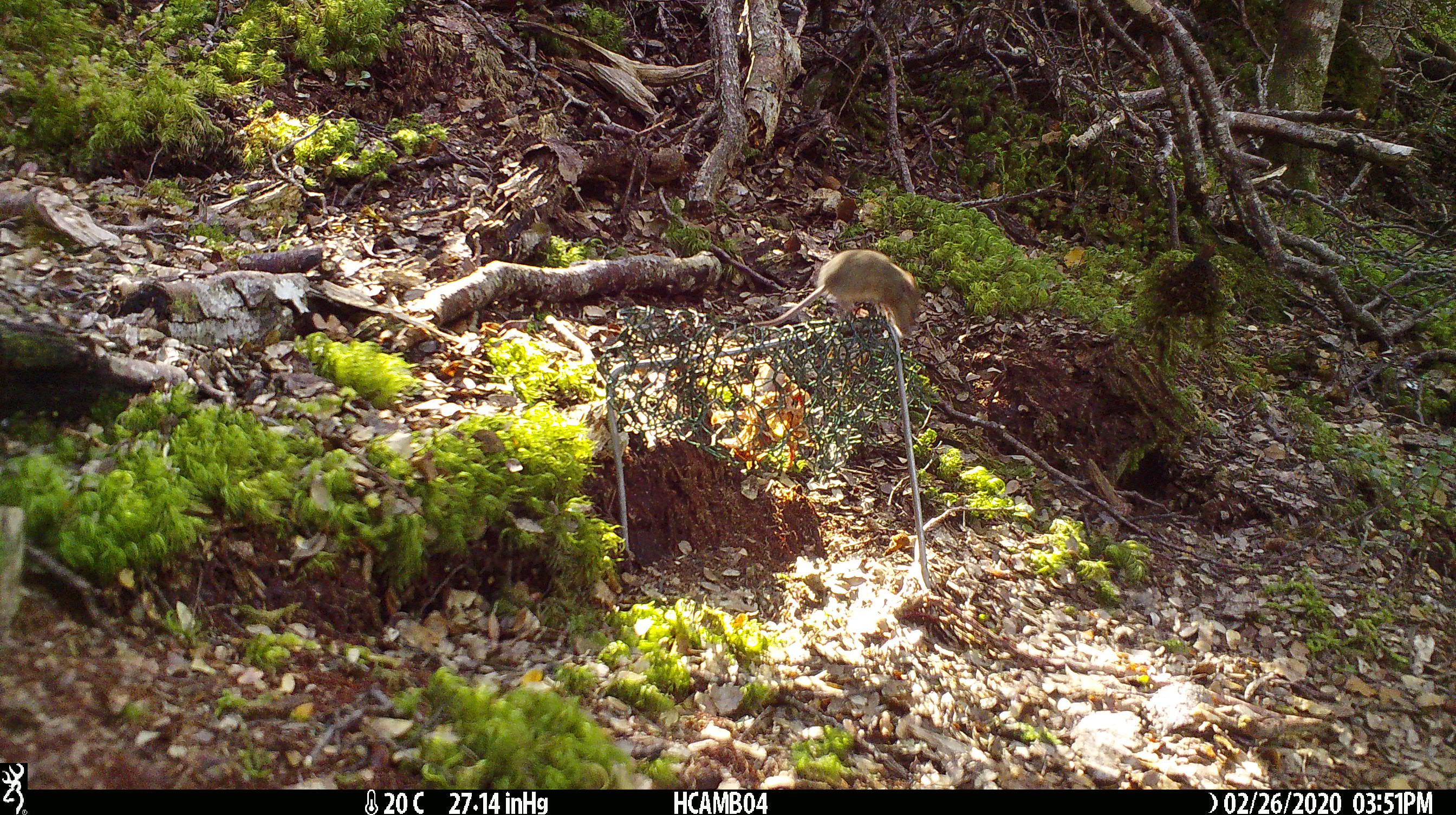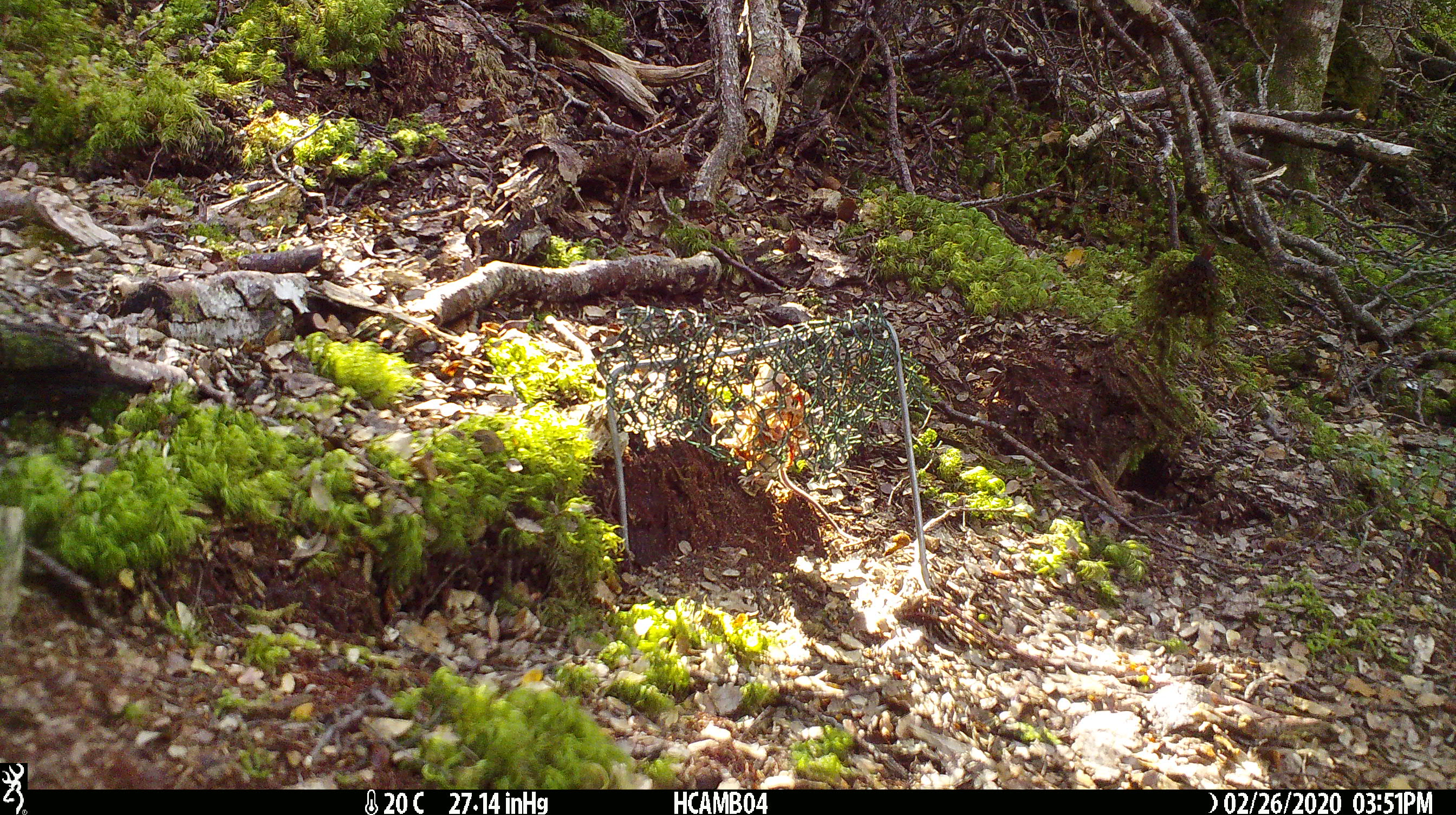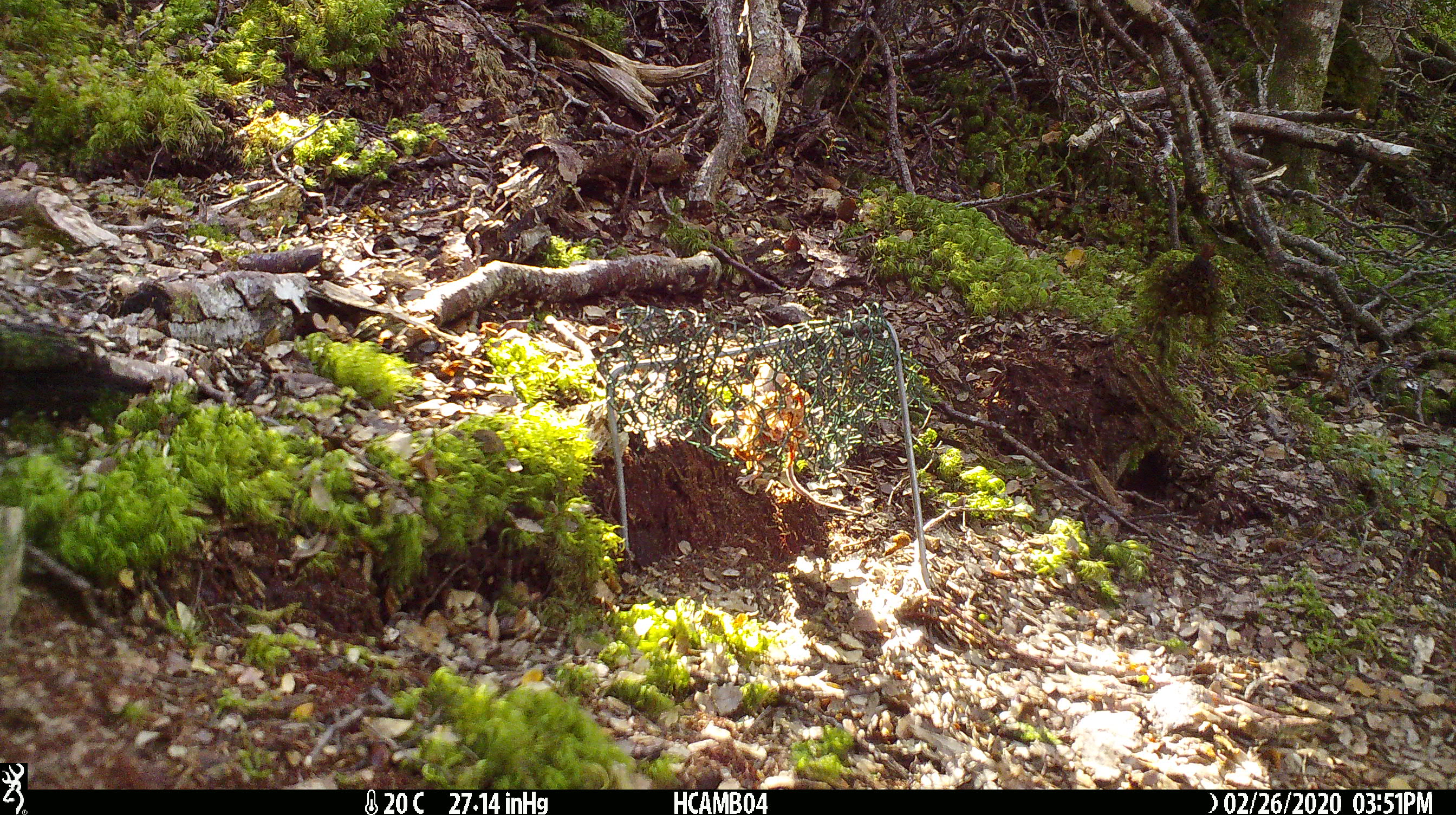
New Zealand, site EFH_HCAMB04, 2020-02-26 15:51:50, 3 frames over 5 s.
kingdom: Animalia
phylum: Chordata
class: Mammalia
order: Rodentia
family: Muridae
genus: Mus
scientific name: Mus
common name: mouse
Mouse (Mus).